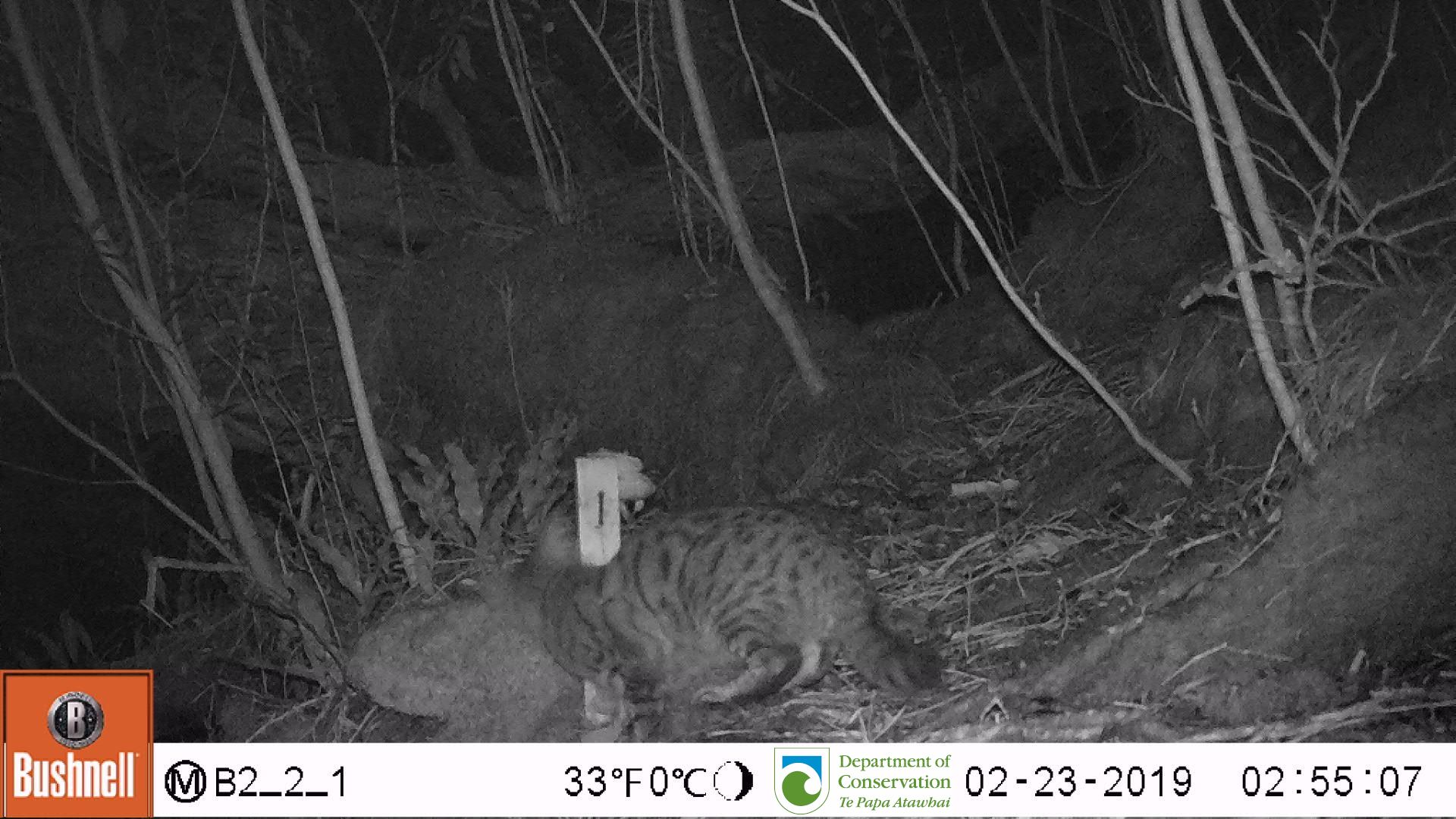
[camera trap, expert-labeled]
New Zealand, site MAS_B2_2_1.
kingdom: Animalia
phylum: Chordata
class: Mammalia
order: Carnivora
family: Felidae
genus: Felis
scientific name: Felis catus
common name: domestic cat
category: cat